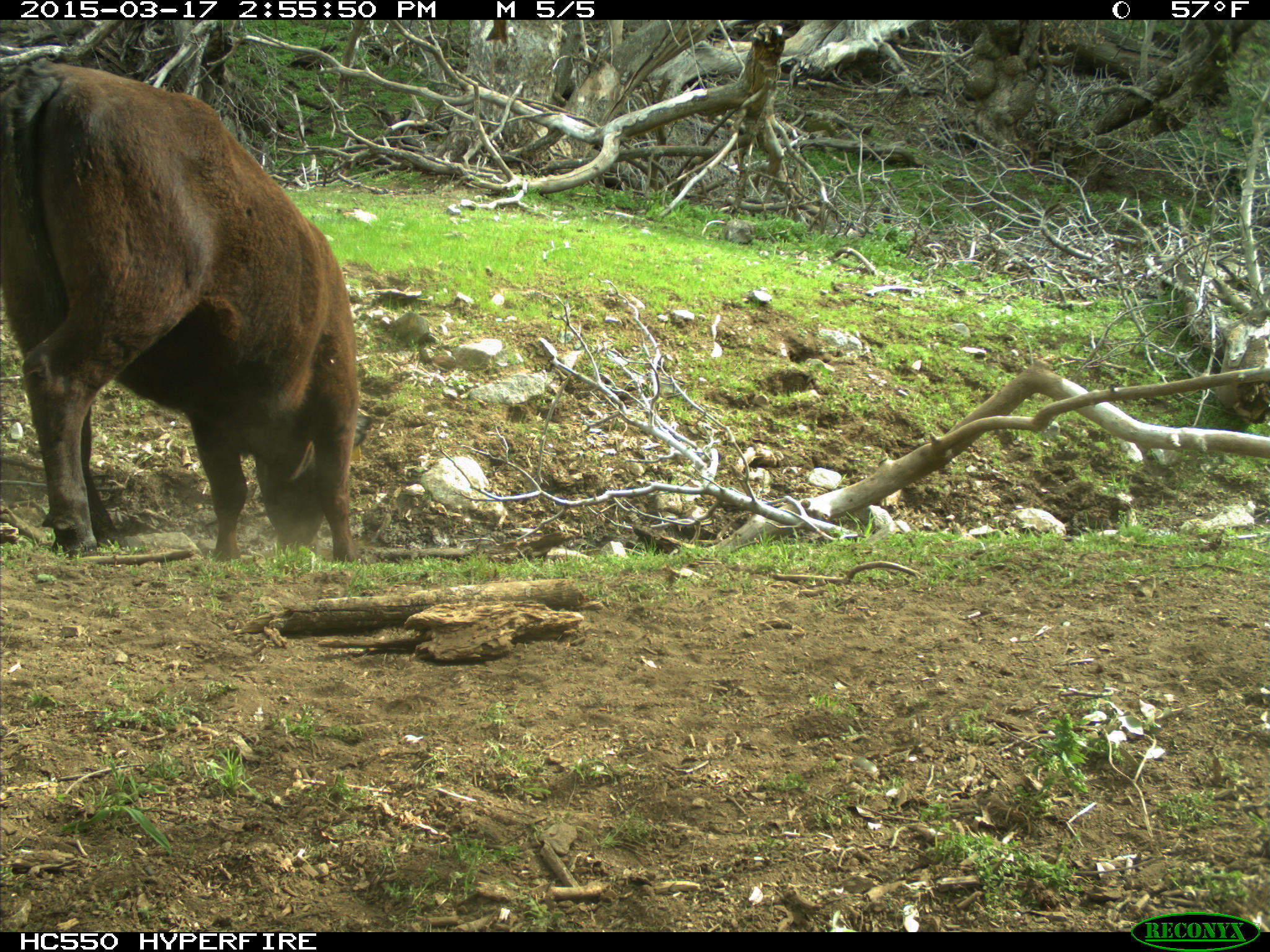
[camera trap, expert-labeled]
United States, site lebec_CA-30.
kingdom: Animalia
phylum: Chordata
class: Mammalia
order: Artiodactyla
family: Bovidae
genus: Bos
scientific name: Bos taurus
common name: domestic cow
Bos taurus (domestic cow).